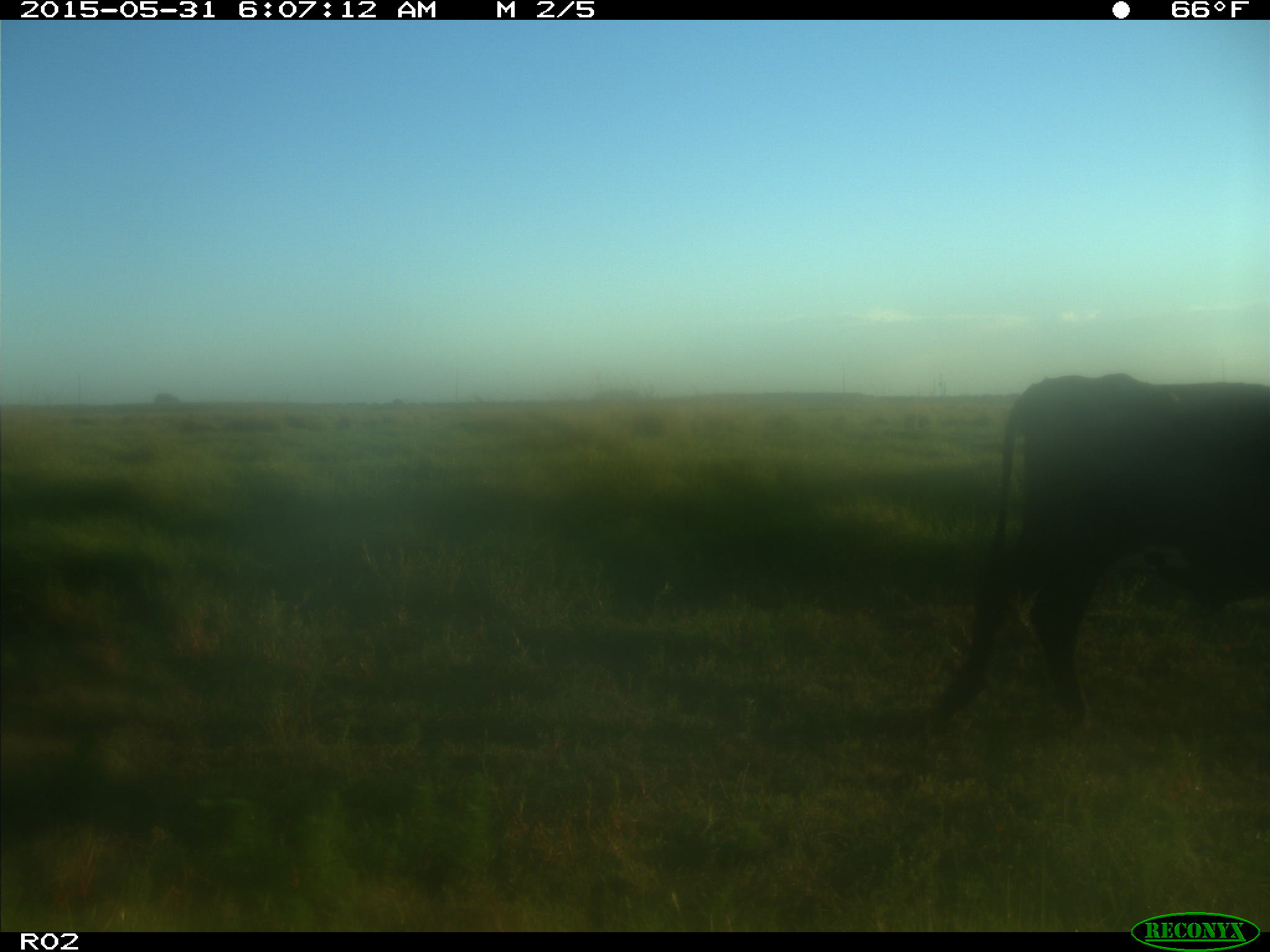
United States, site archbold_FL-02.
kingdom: Animalia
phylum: Chordata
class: Mammalia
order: Artiodactyla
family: Bovidae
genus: Bos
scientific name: Bos taurus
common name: domestic cow